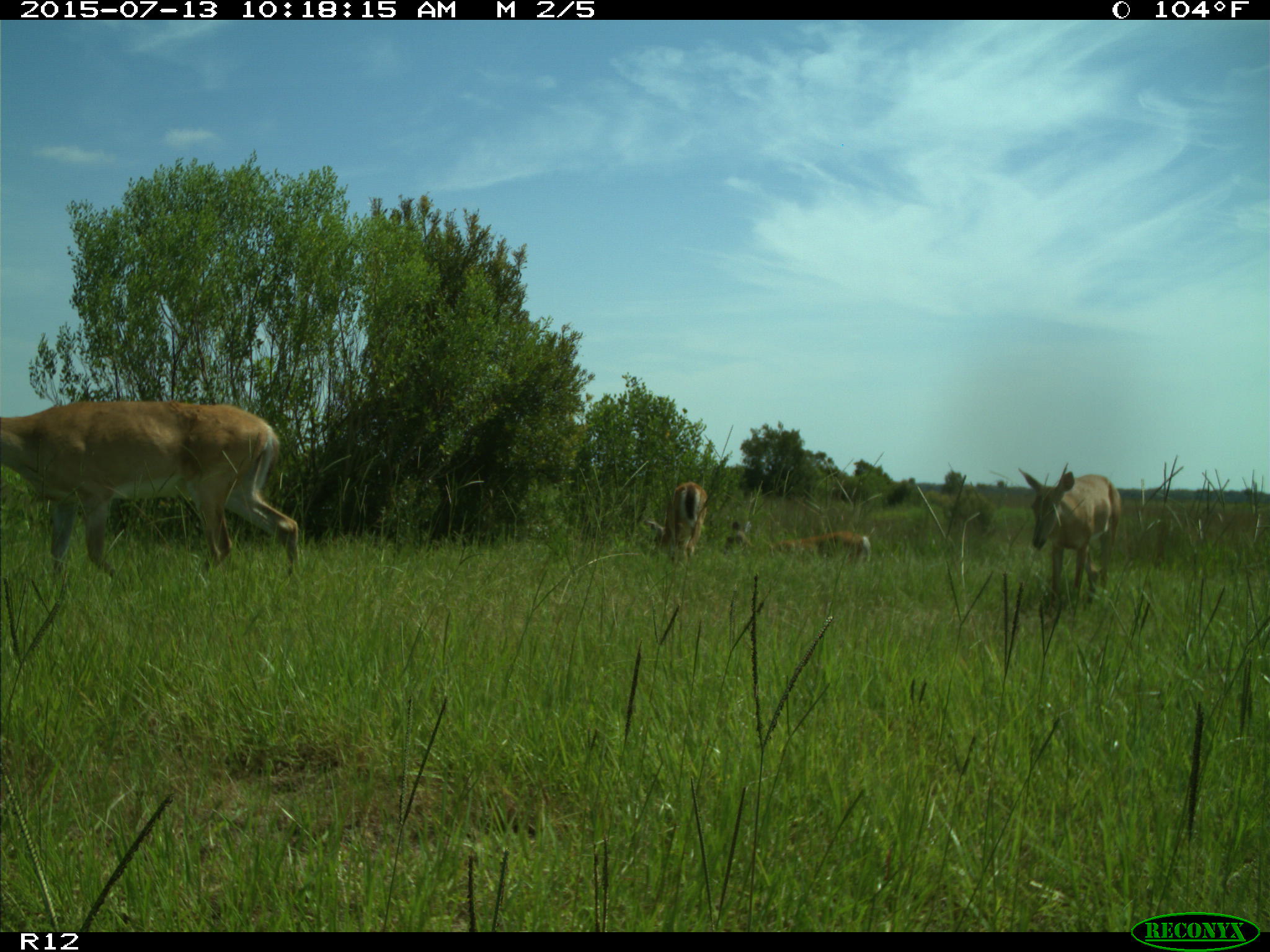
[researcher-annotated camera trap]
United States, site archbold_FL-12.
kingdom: Animalia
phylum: Chordata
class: Mammalia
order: Artiodactyla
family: Cervidae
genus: Odocoileus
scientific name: Odocoileus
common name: deer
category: unidentified deer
Unidentified deer (deer) (Odocoileus).